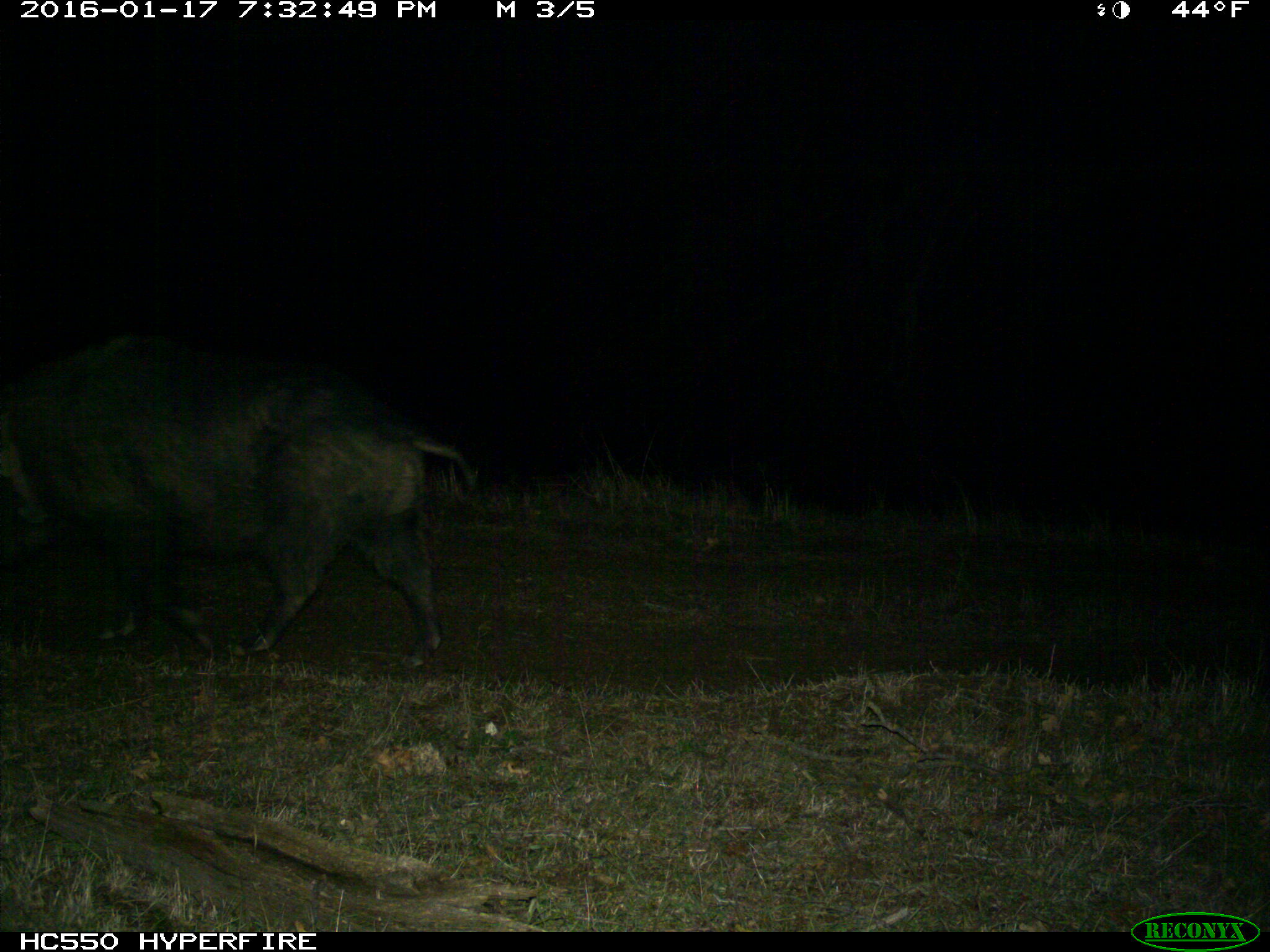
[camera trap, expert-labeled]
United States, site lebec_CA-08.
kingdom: Animalia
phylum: Chordata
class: Mammalia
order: Artiodactyla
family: Suidae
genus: Sus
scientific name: Sus scrofa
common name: wild boar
Sus scrofa (wild boar).